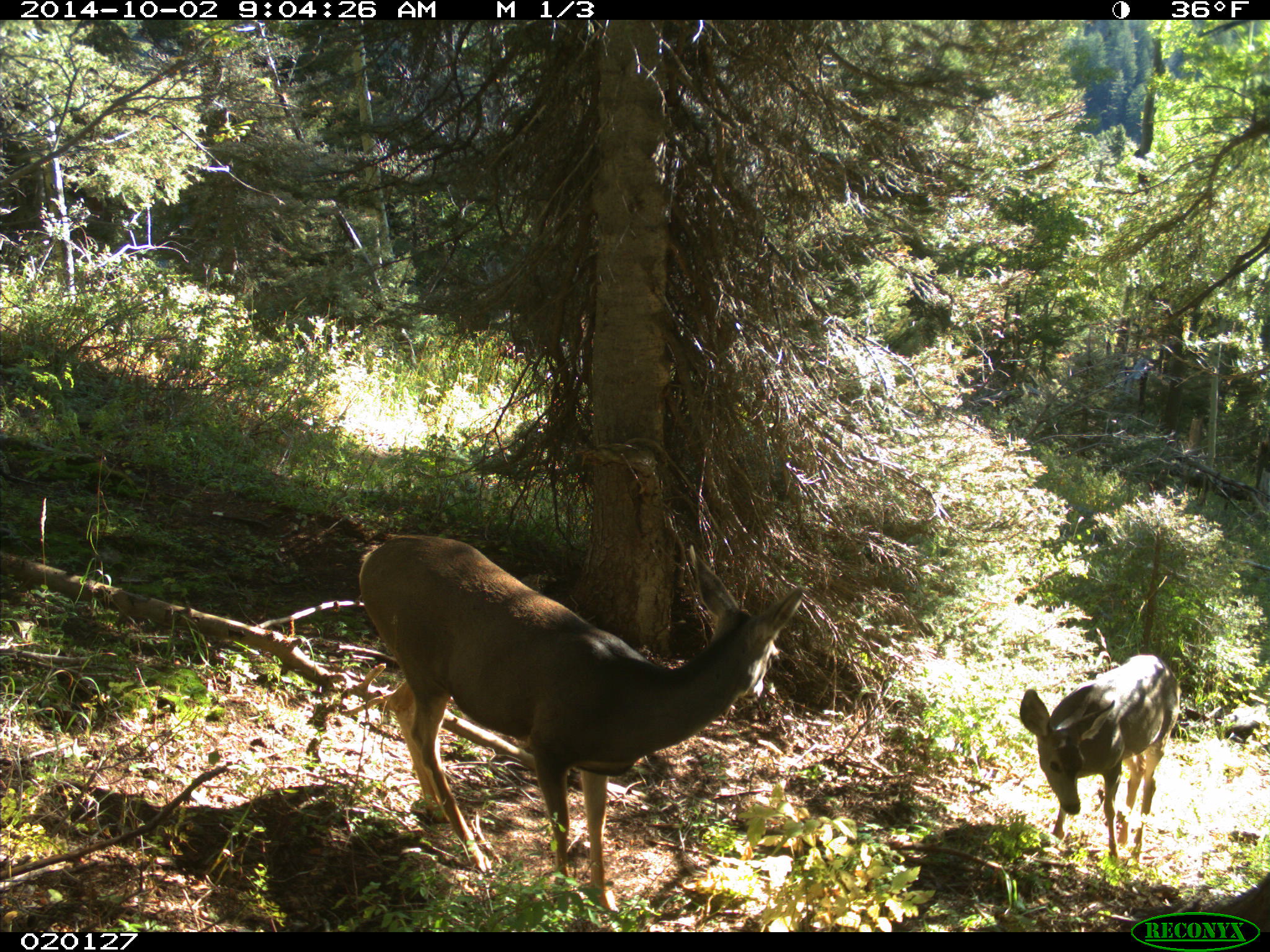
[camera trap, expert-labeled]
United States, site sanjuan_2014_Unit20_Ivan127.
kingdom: Animalia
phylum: Chordata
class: Mammalia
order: Artiodactyla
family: Cervidae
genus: Odocoileus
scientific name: Odocoileus hemionus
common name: mule deer